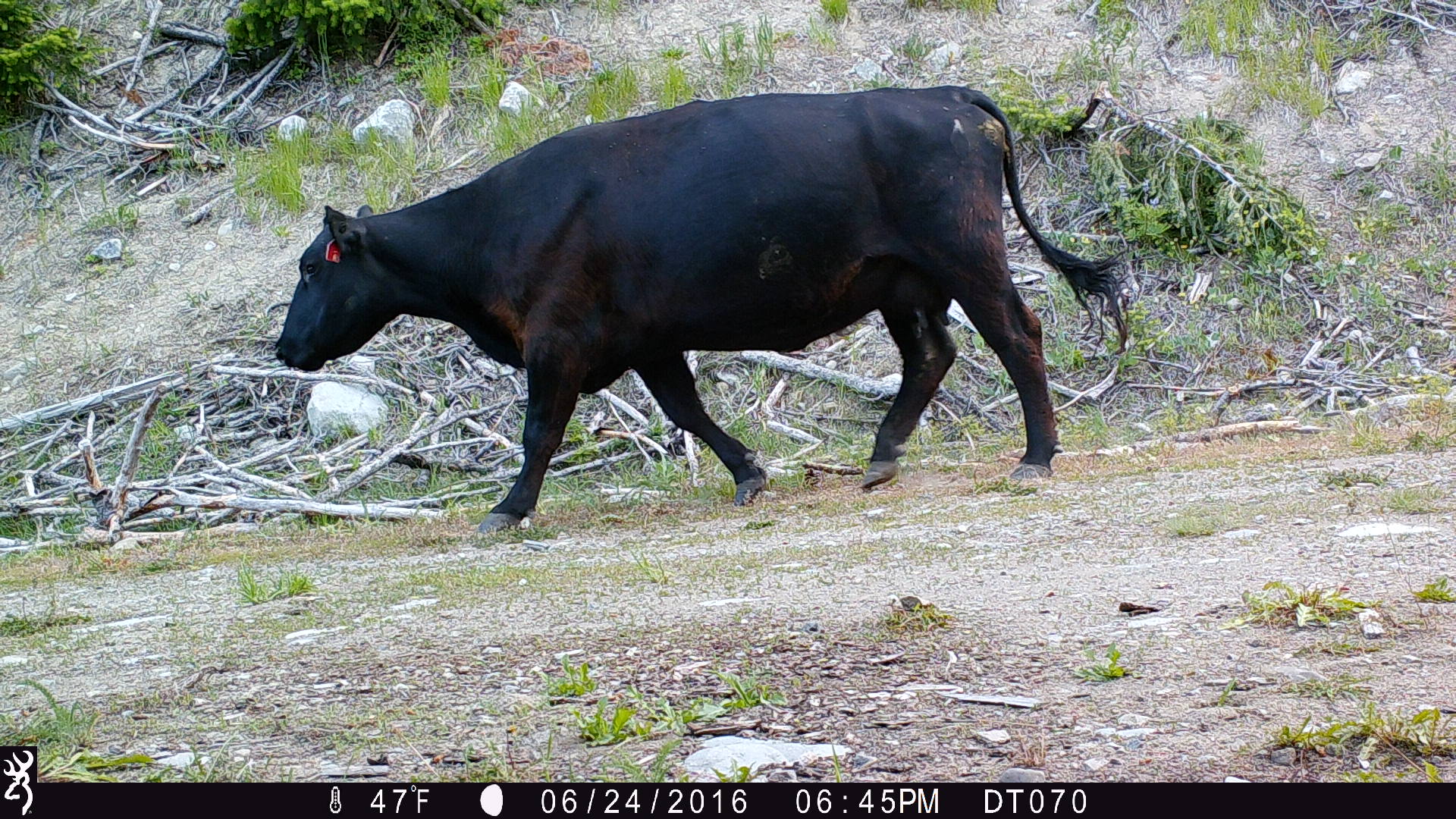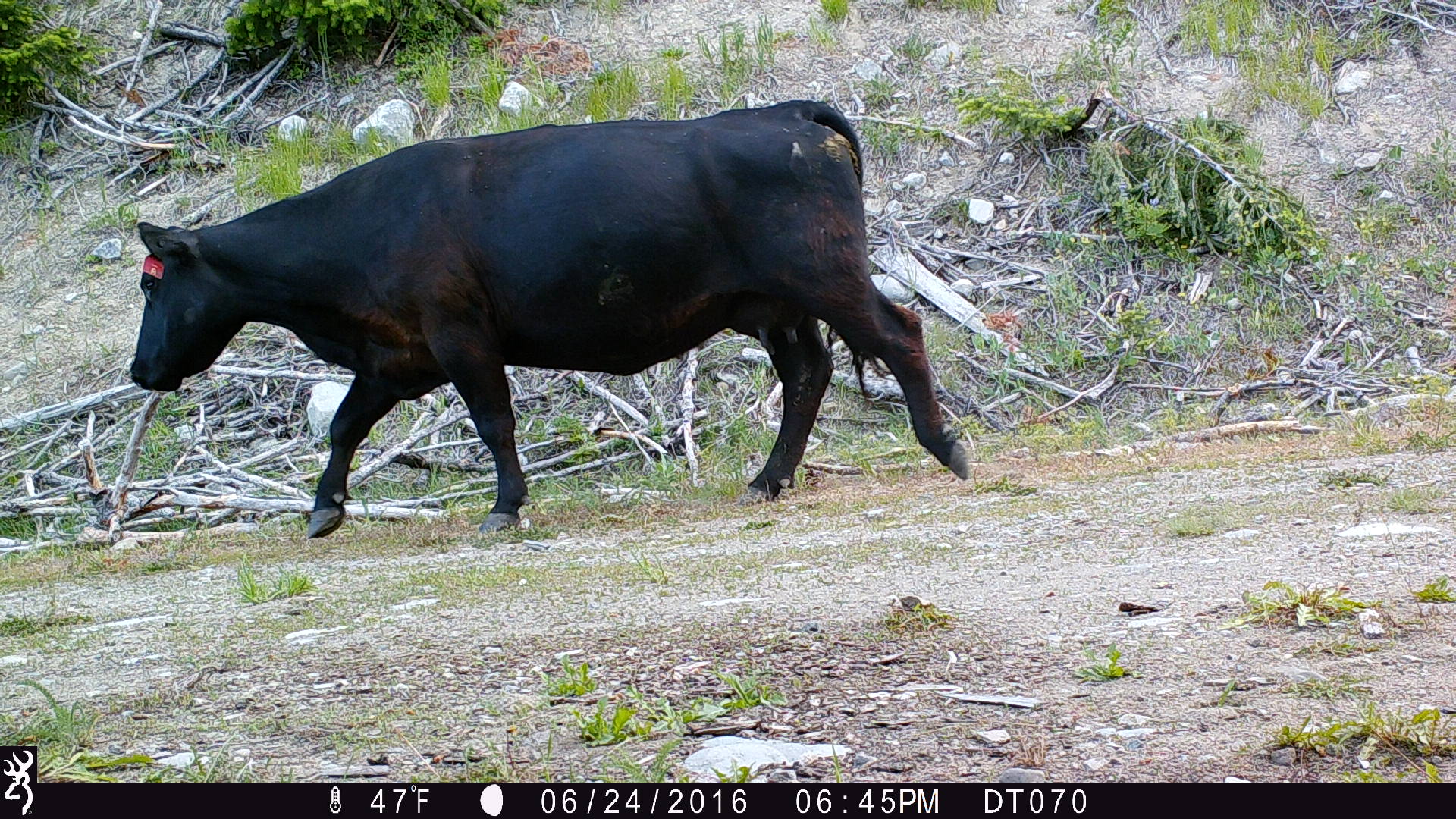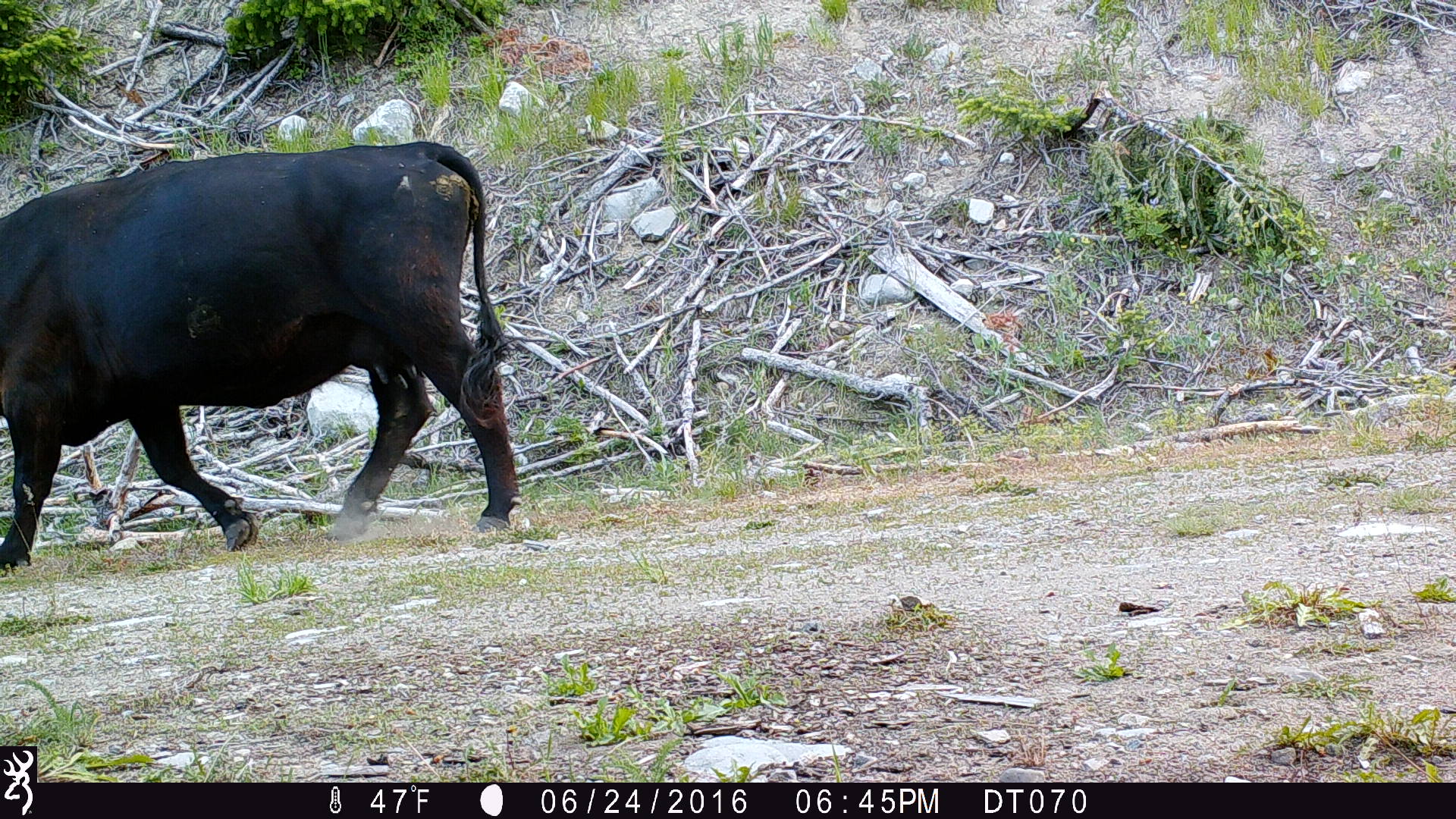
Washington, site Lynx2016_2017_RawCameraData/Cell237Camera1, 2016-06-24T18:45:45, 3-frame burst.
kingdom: Animalia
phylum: Chordata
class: Mammalia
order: Artiodactyla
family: Bovidae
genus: Bos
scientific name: Bos taurus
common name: domestic cattle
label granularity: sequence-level